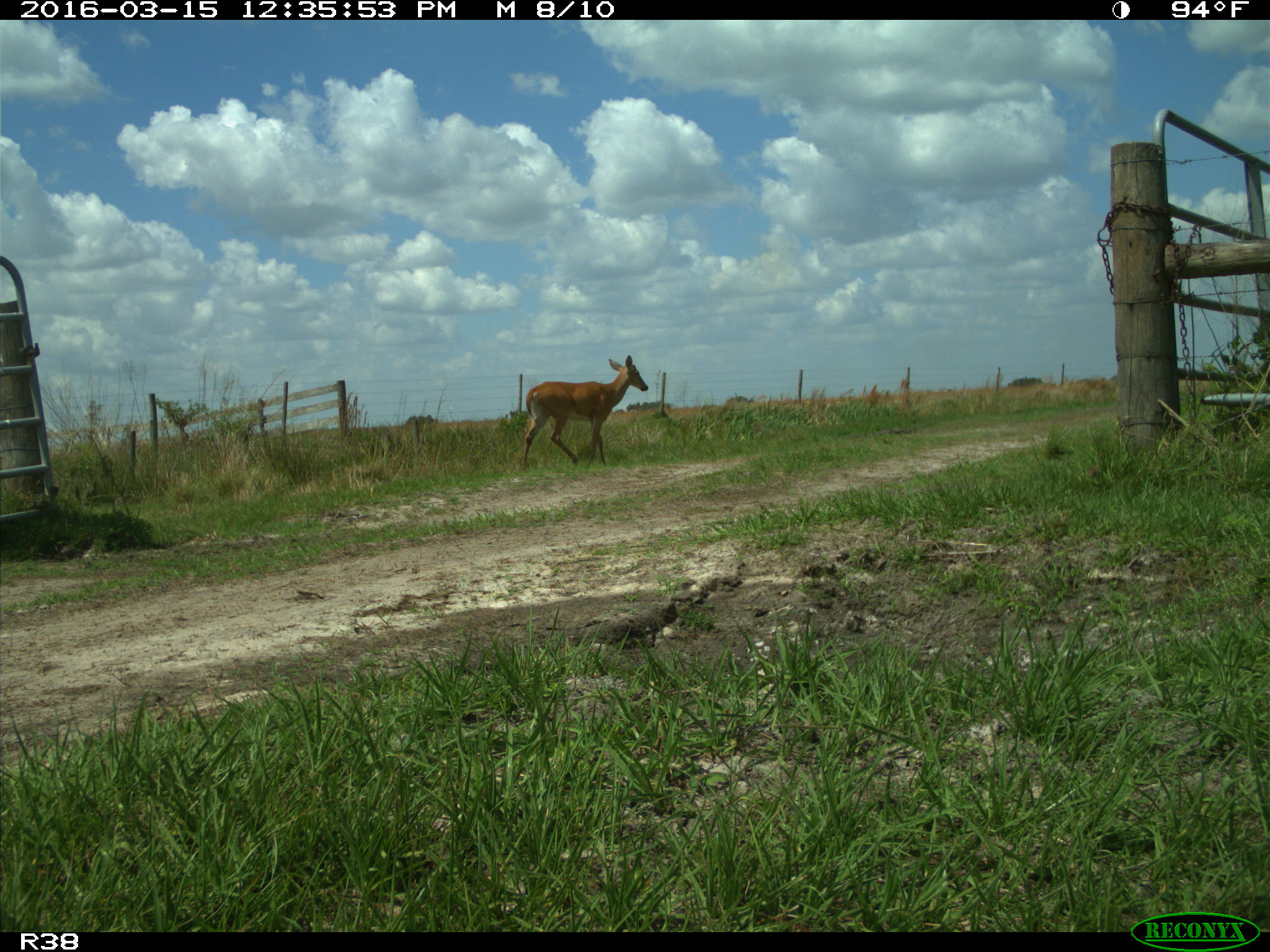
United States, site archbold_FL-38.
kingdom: Animalia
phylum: Chordata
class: Mammalia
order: Artiodactyla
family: Cervidae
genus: Odocoileus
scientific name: Odocoileus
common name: deer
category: unidentified deer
Unidentified deer (deer) (Odocoileus).